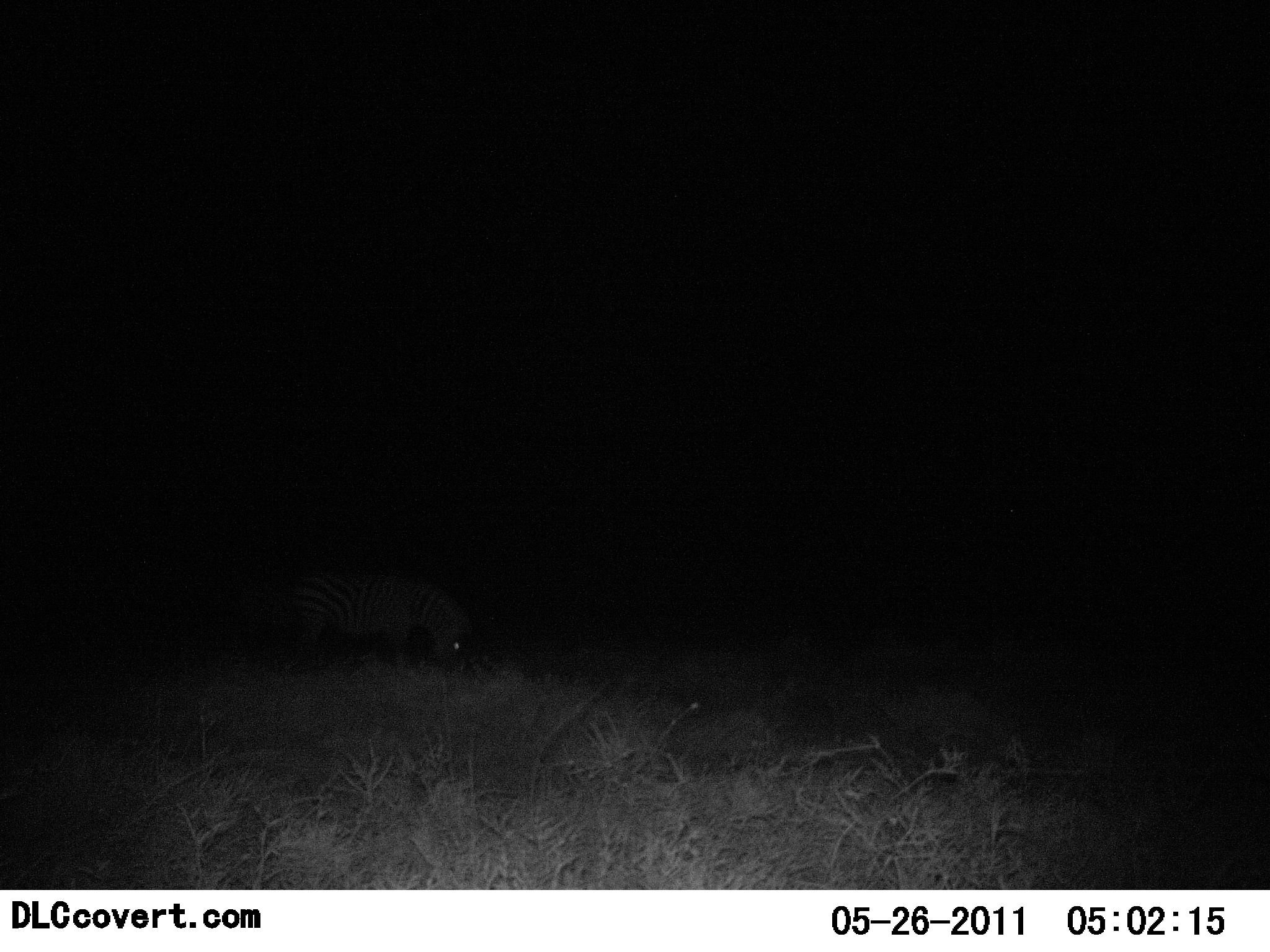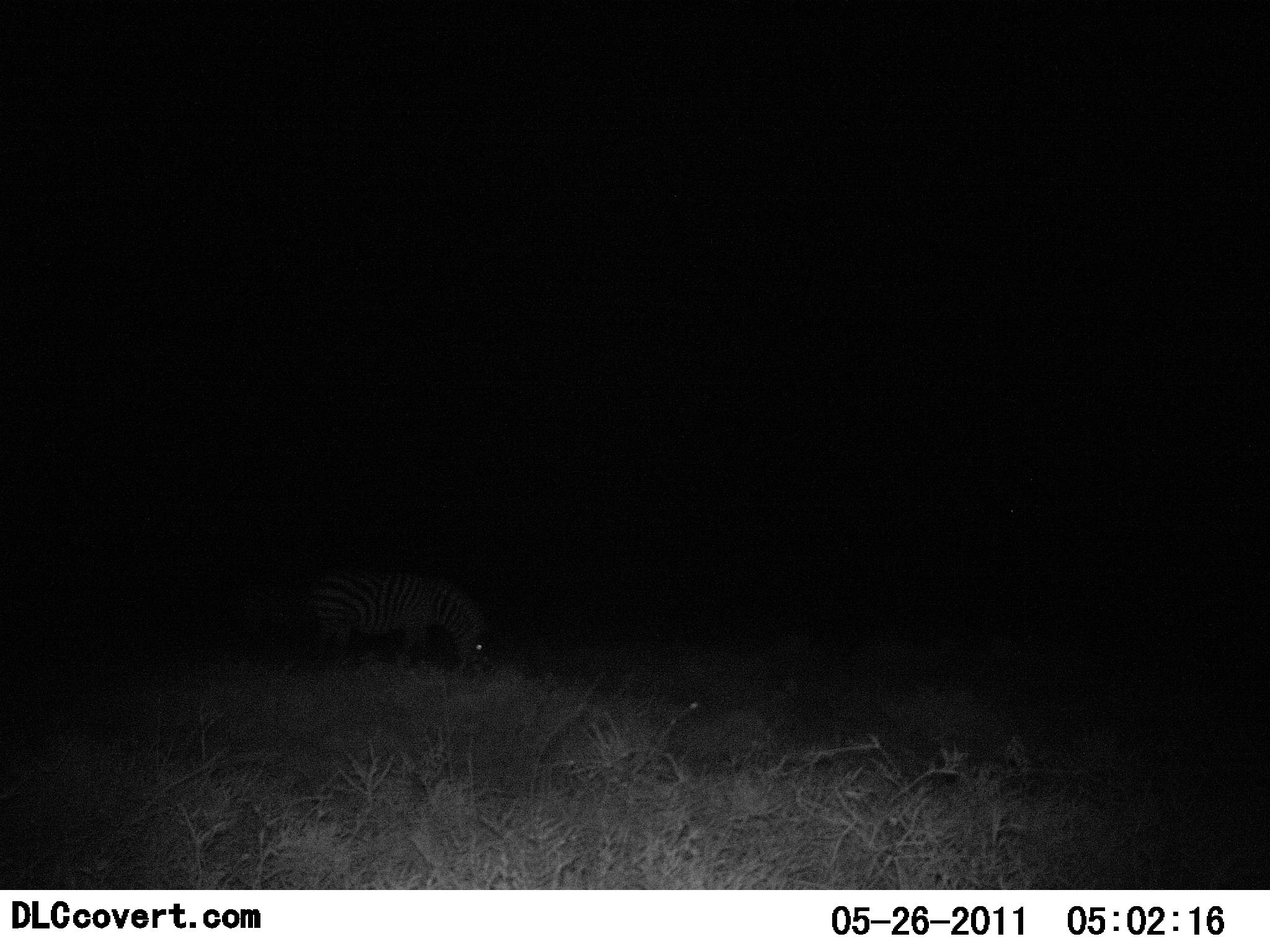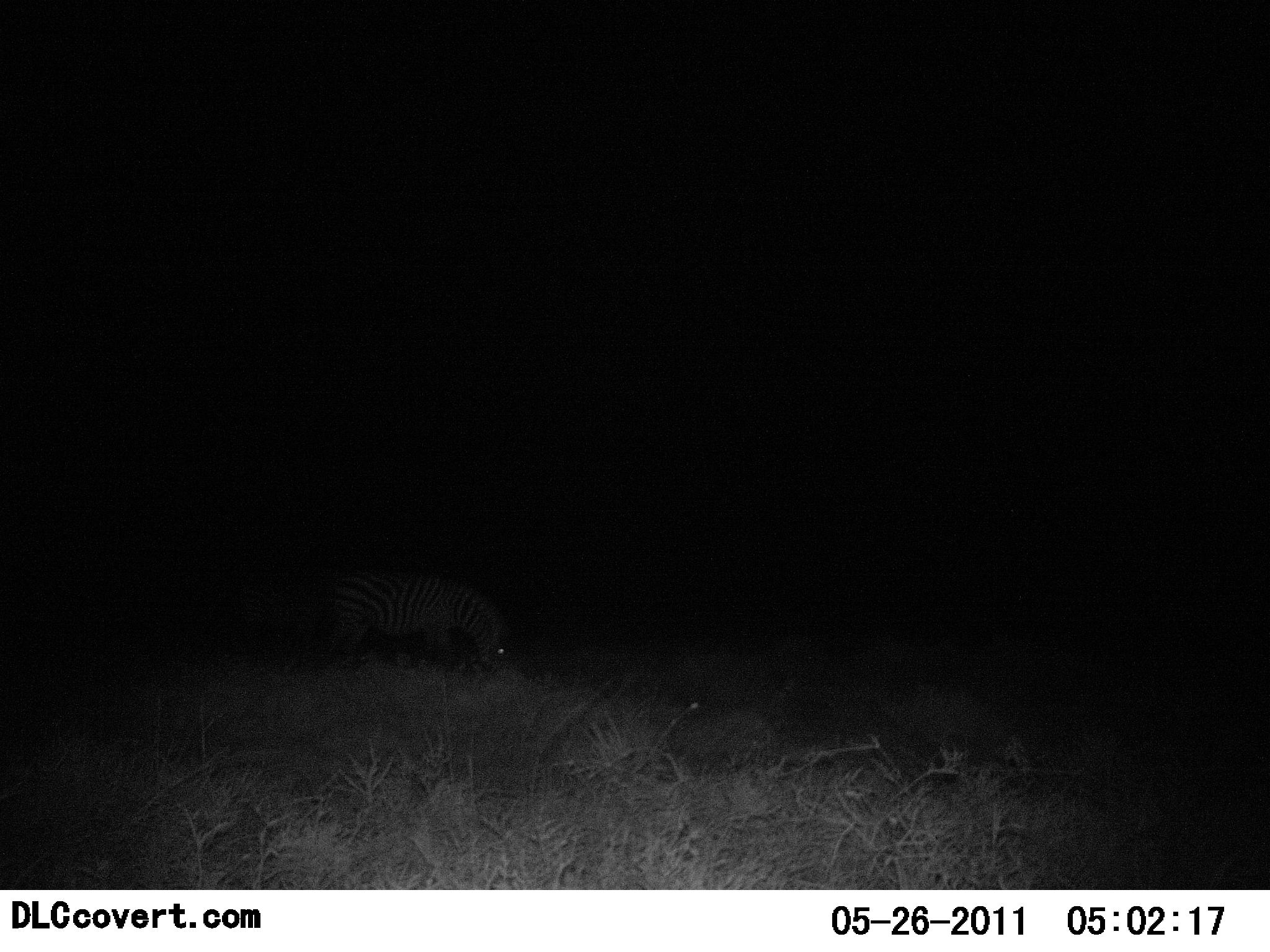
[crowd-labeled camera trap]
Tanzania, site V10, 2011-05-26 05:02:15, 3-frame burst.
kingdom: Animalia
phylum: Chordata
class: Mammalia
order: Perissodactyla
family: Equidae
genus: Equus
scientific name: Equus quagga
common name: plains zebra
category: zebra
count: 1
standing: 30%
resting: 0%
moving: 40%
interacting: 0%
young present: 0%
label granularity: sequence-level